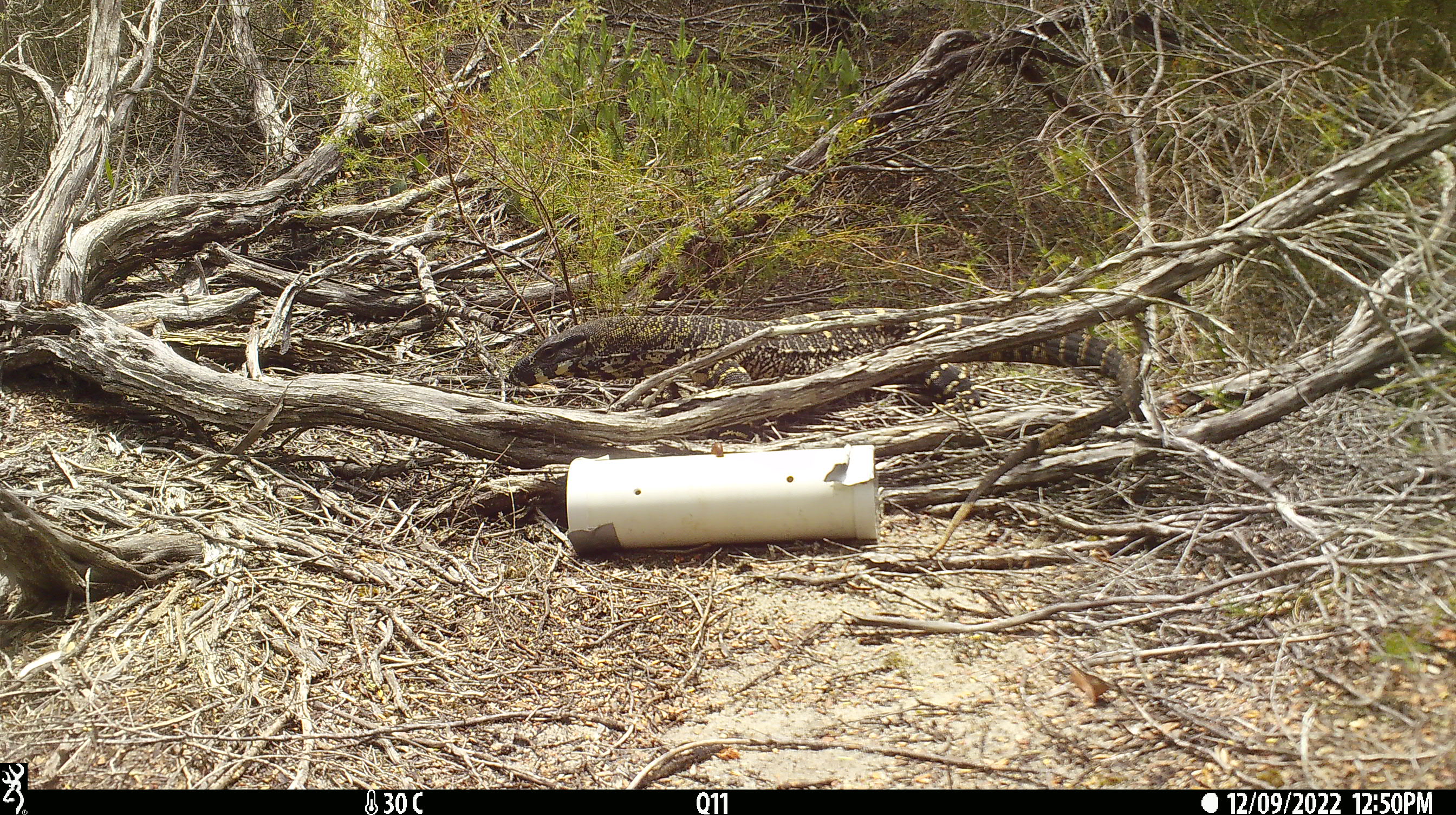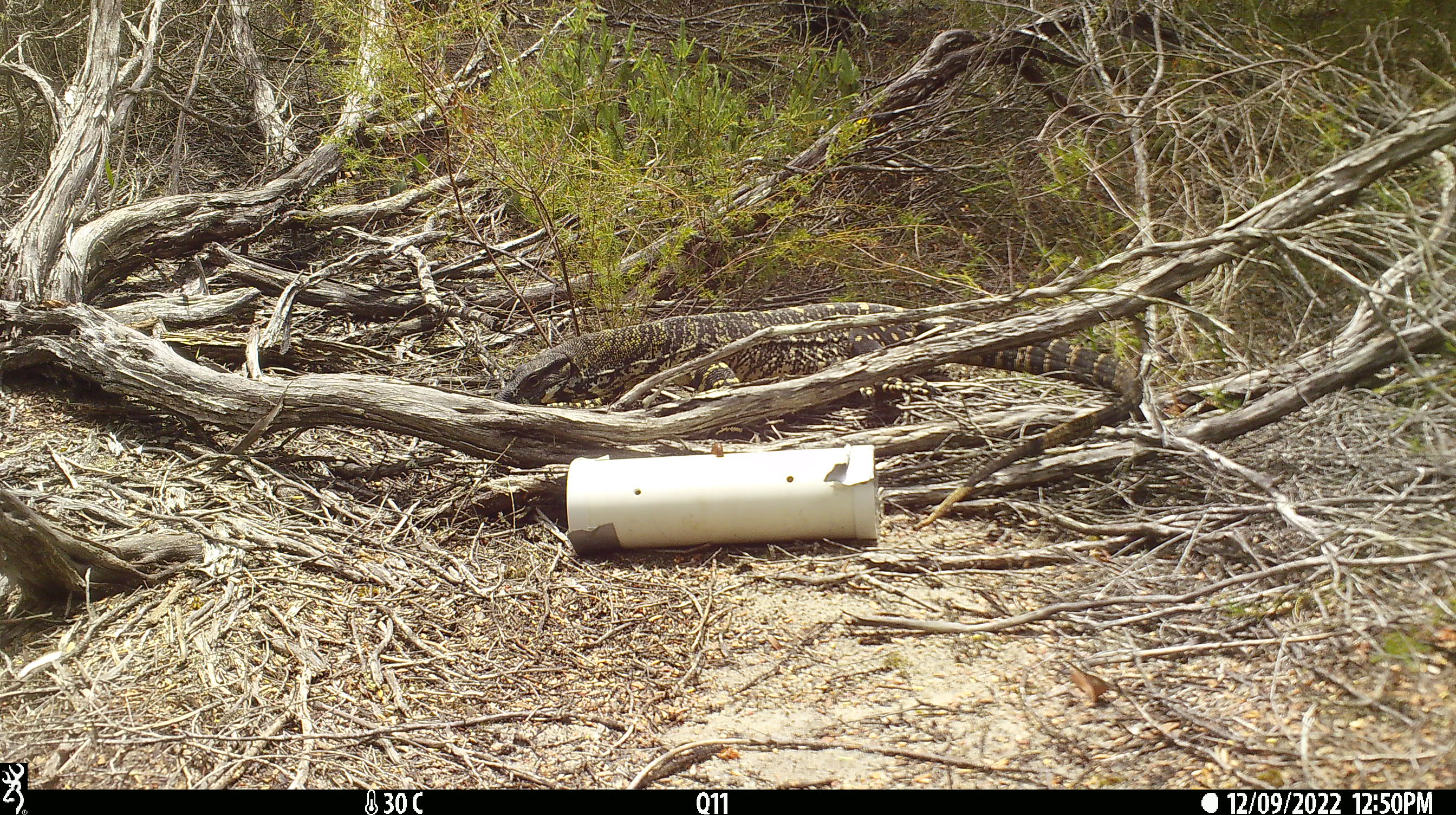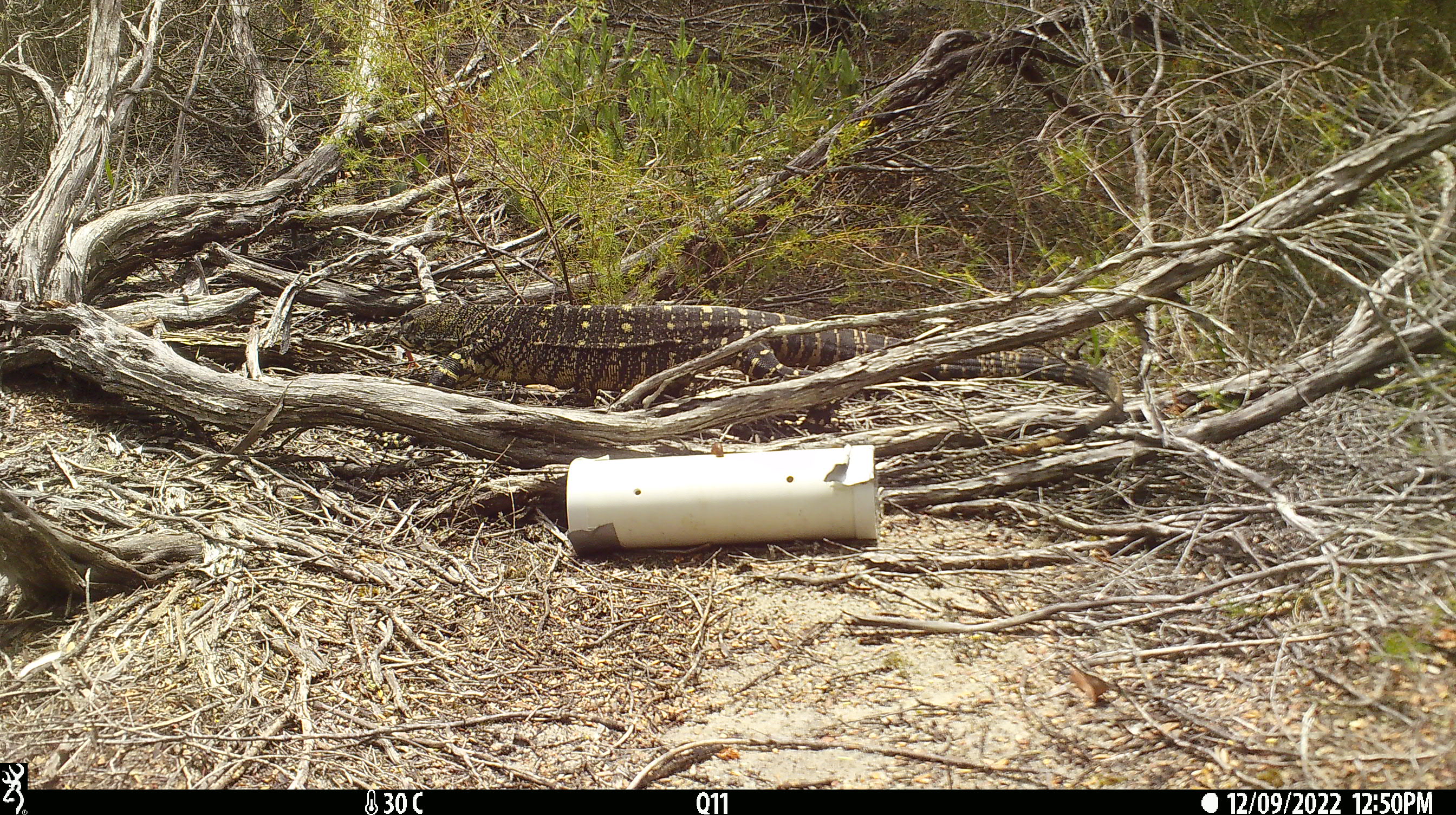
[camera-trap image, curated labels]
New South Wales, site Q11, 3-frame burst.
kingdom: Animalia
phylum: Chordata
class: Reptilia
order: Squamata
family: Varanidae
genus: Varanus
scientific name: Varanus varius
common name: lace monitor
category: goanna